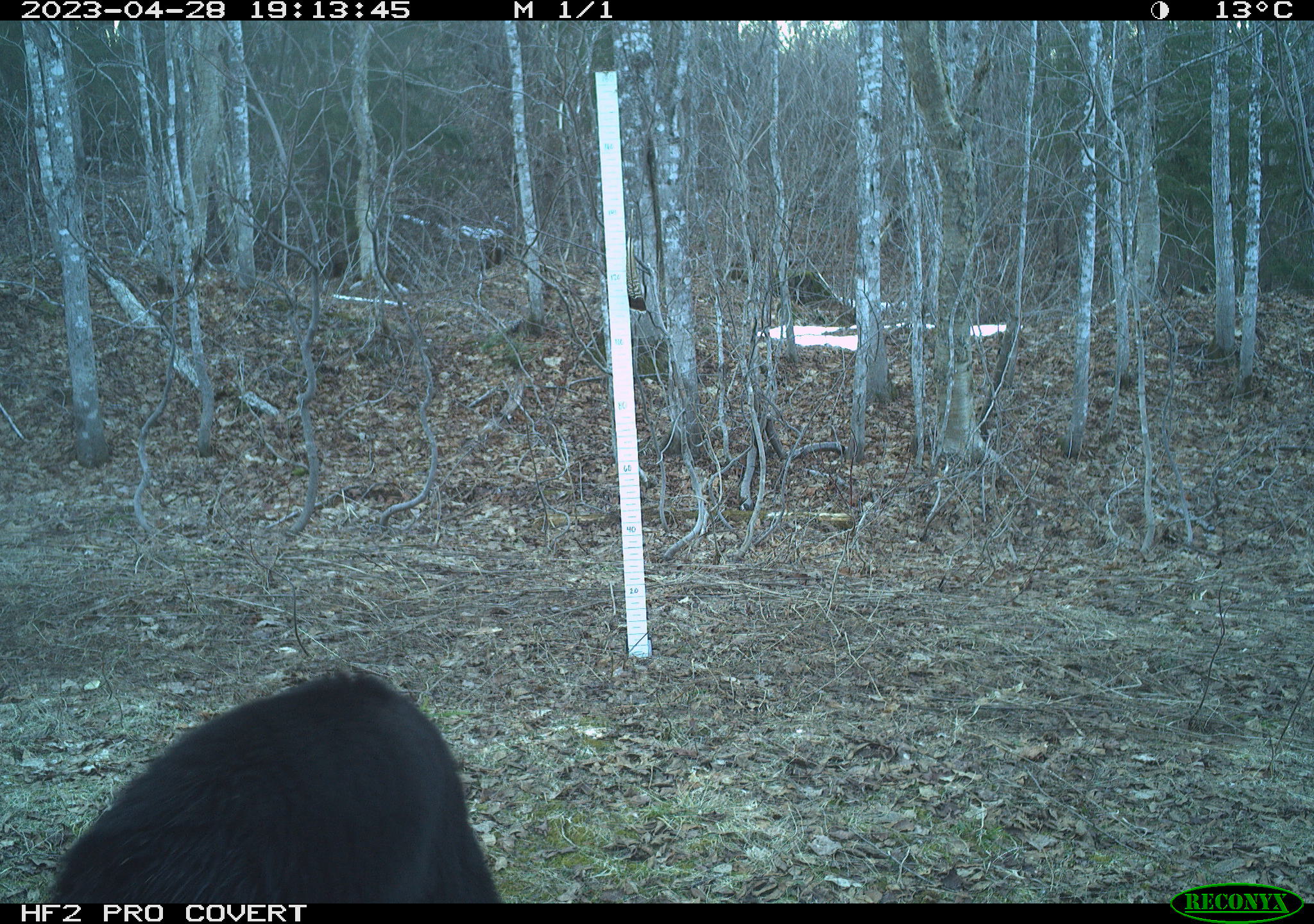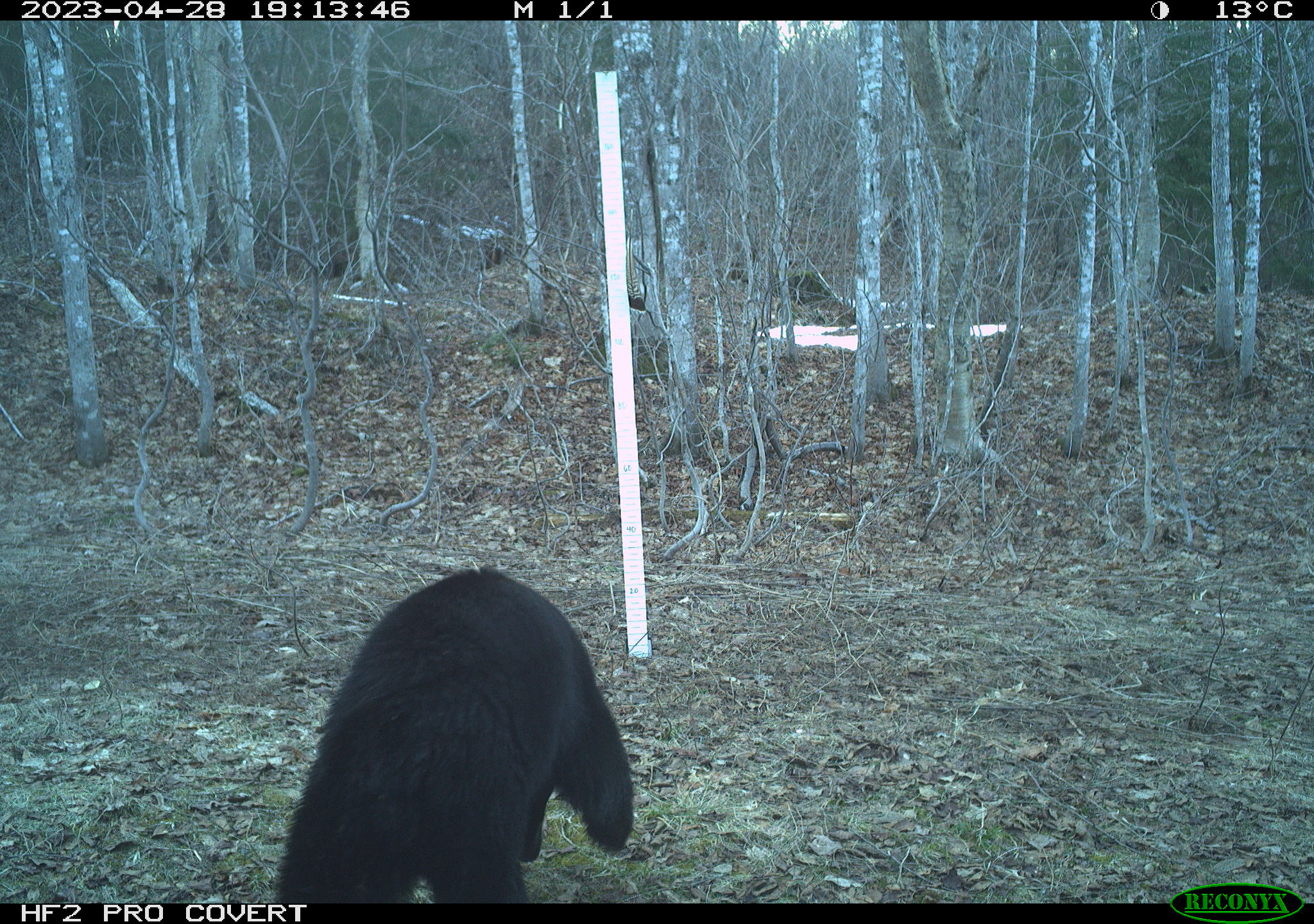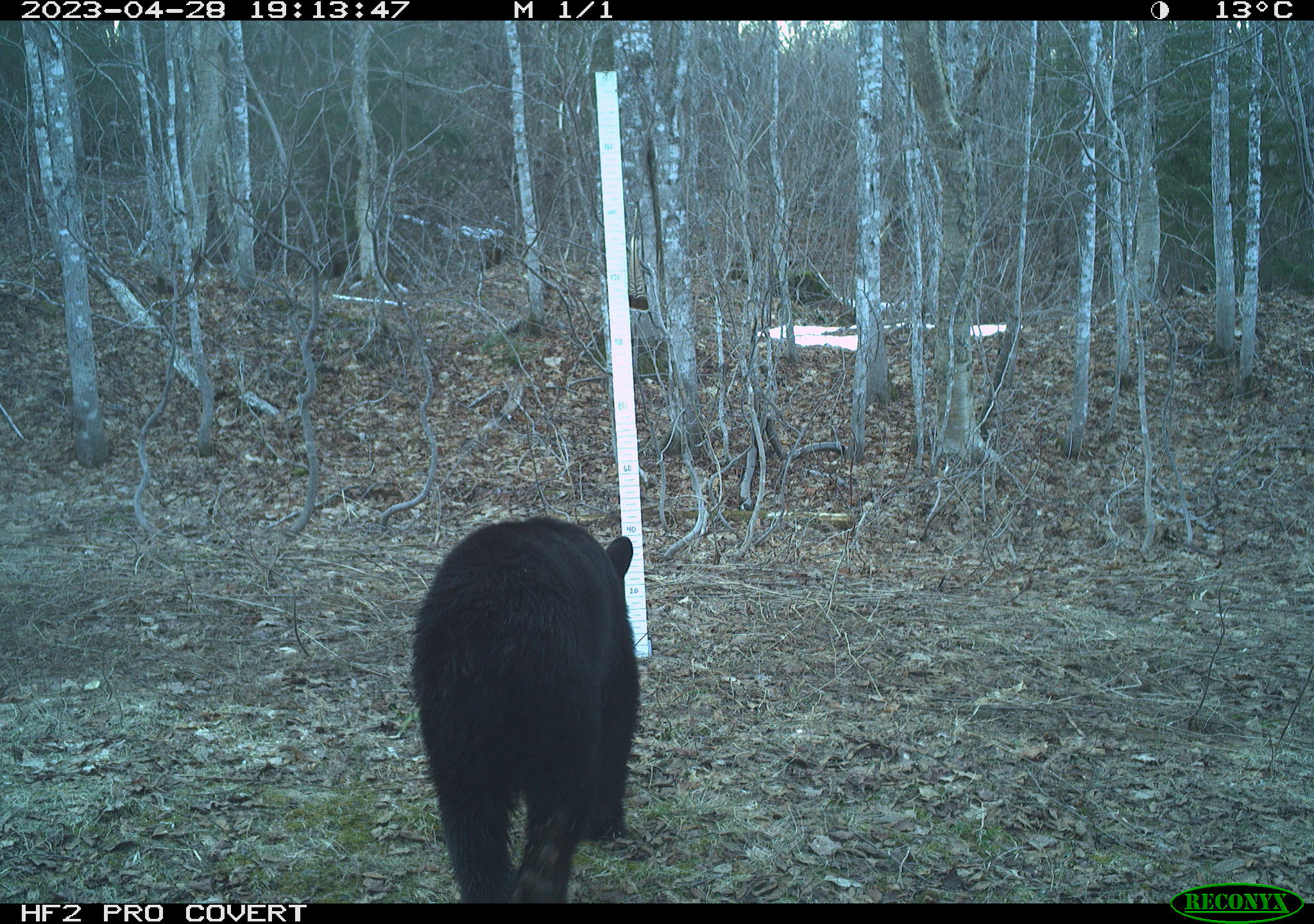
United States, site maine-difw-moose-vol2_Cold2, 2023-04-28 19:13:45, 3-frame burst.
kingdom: Animalia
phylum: Chordata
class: Mammalia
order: Carnivora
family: Ursidae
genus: Ursus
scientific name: Ursus americanus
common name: black bear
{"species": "black bear (Ursus americanus)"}